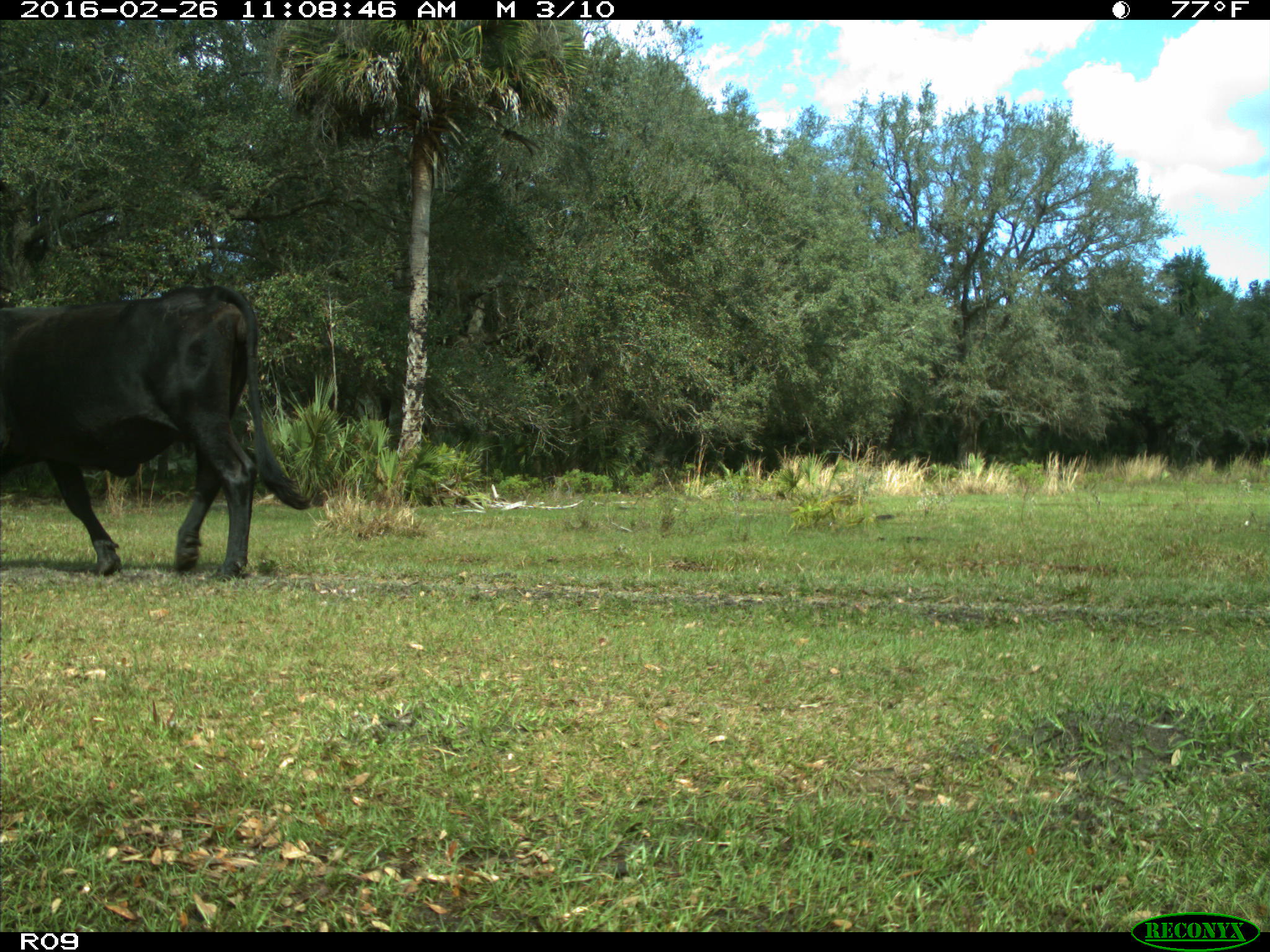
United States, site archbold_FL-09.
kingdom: Animalia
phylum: Chordata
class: Mammalia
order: Artiodactyla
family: Bovidae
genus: Bos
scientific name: Bos taurus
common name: domestic cow